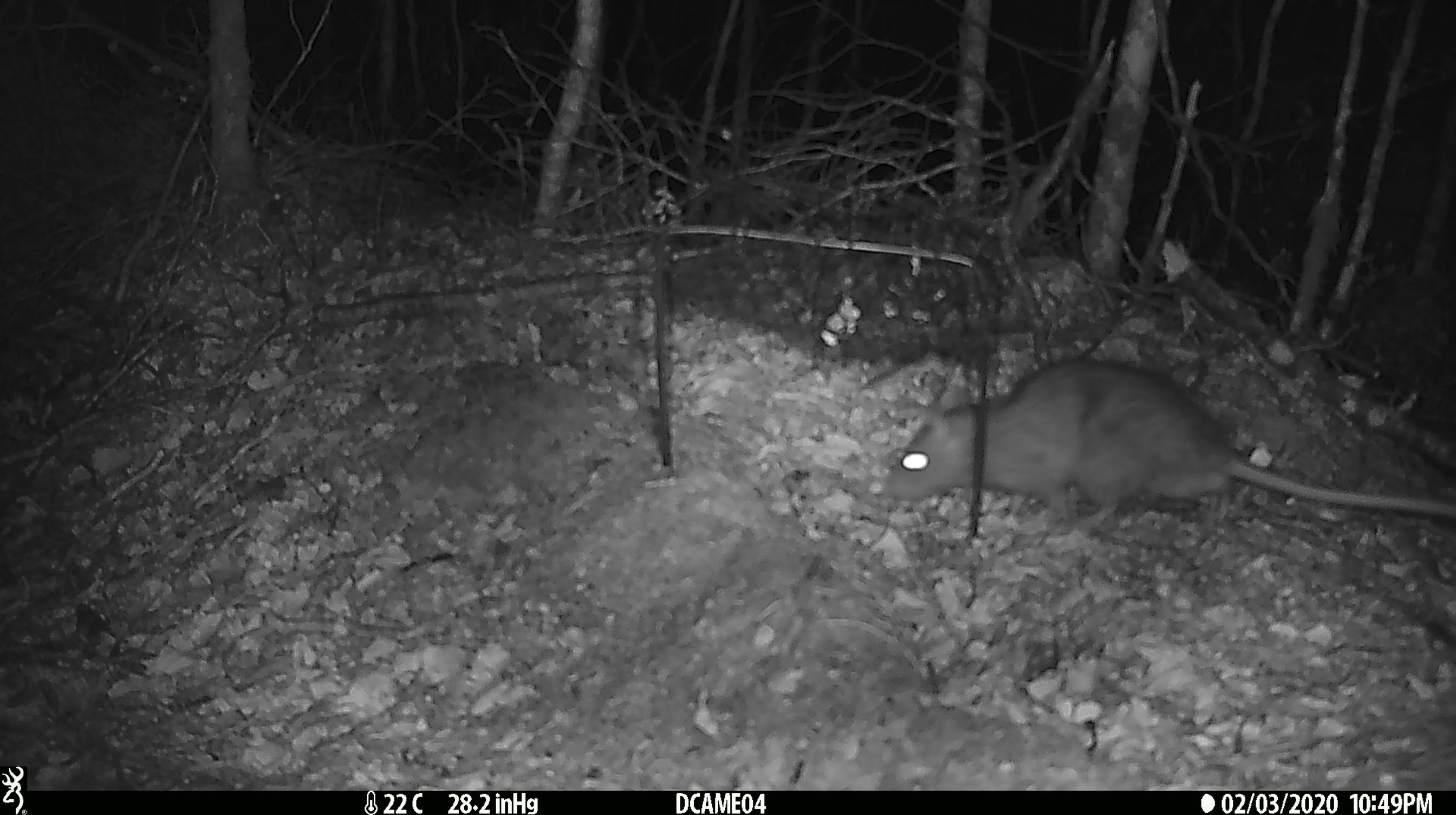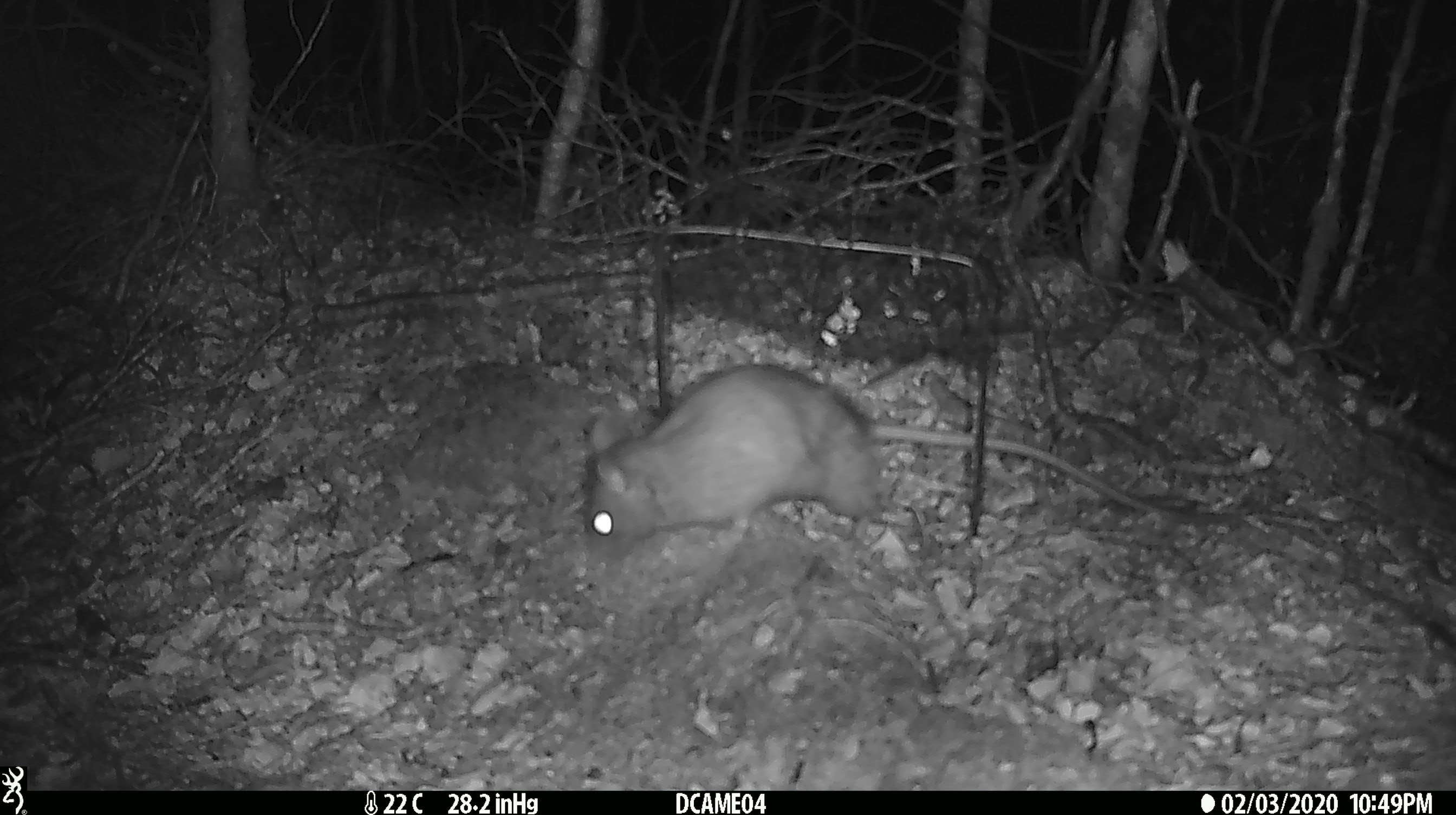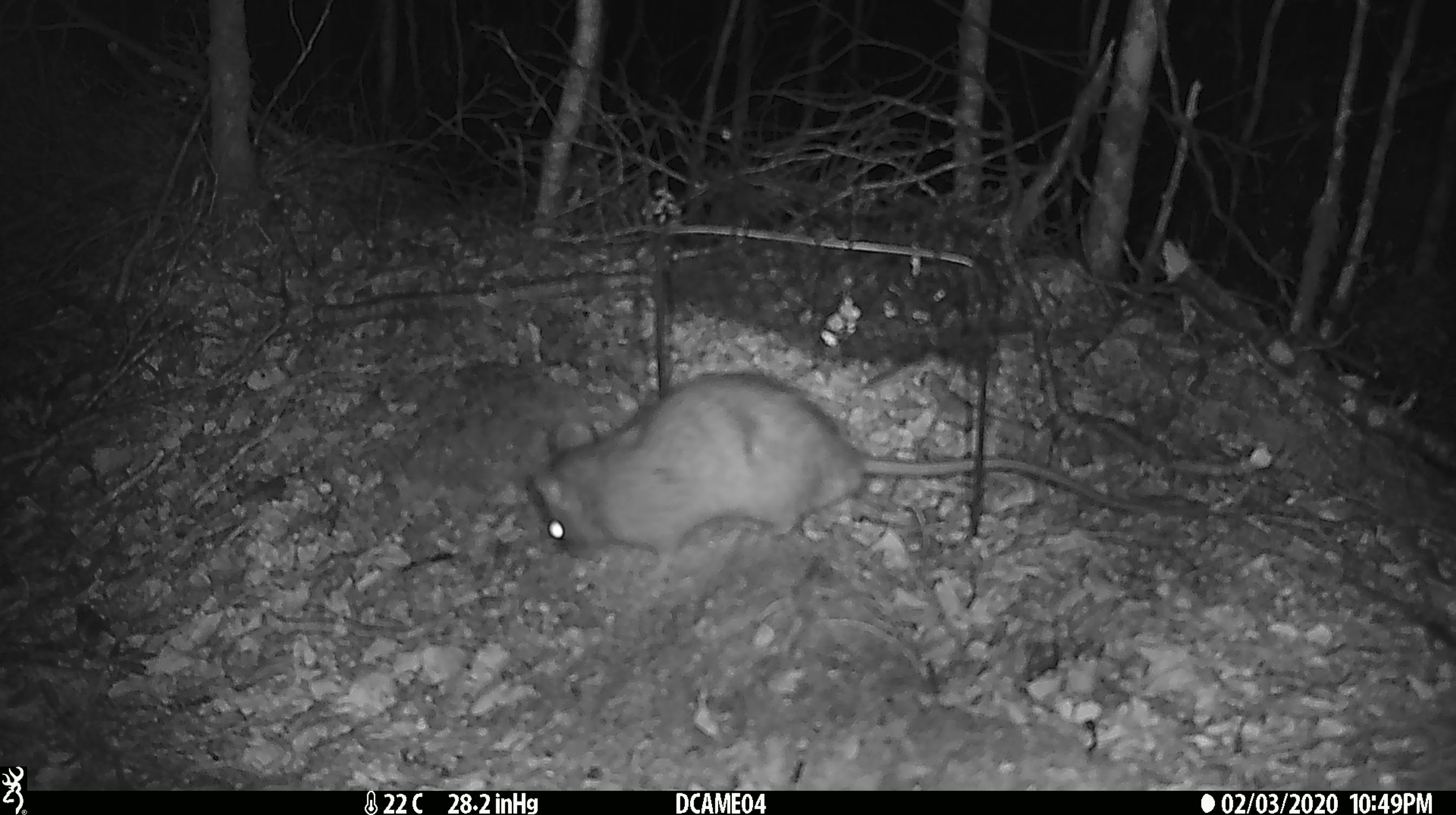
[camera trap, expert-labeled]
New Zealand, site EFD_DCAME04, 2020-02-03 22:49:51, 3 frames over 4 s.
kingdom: Animalia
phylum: Chordata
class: Mammalia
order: Rodentia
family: Muridae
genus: Rattus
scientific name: Rattus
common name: rat